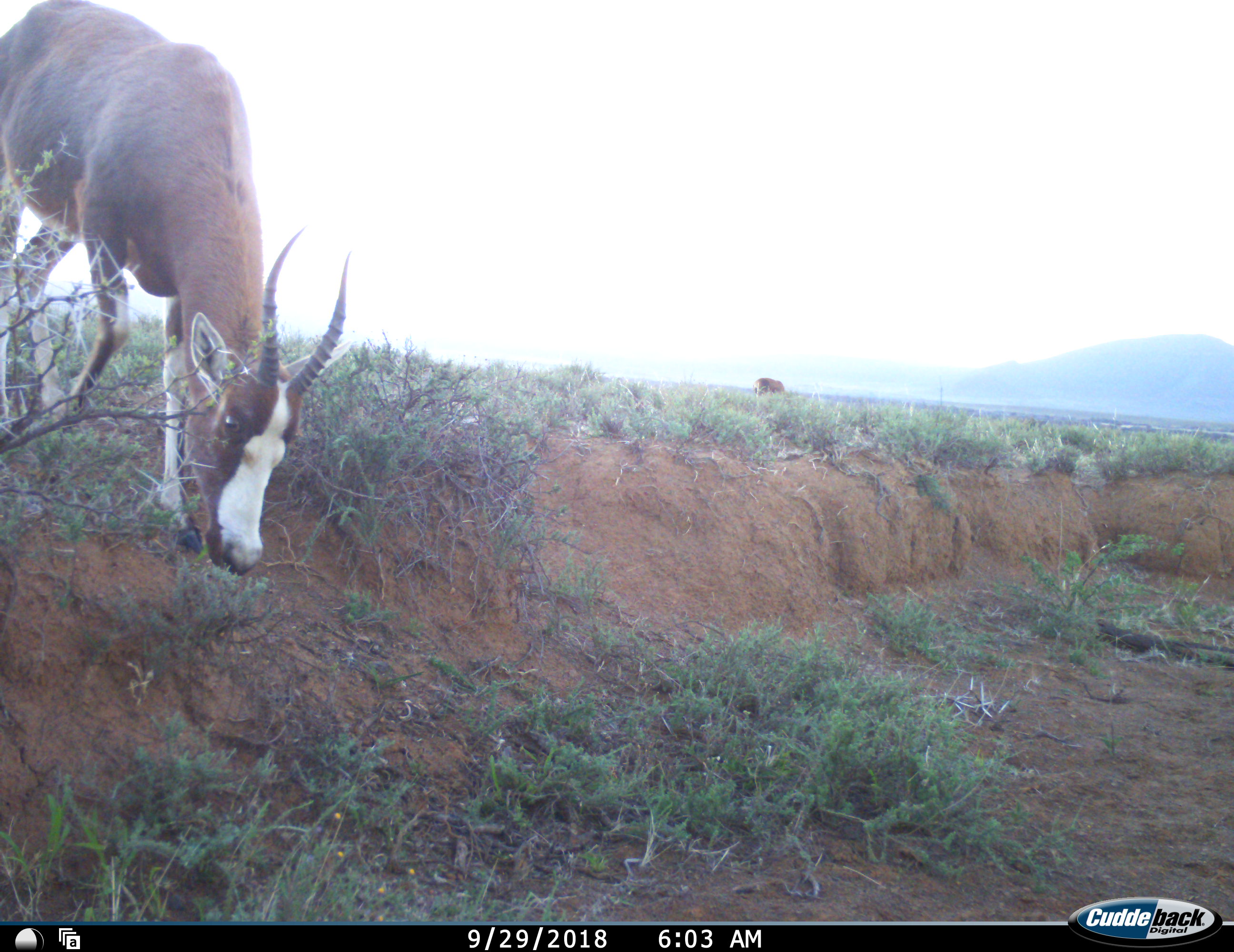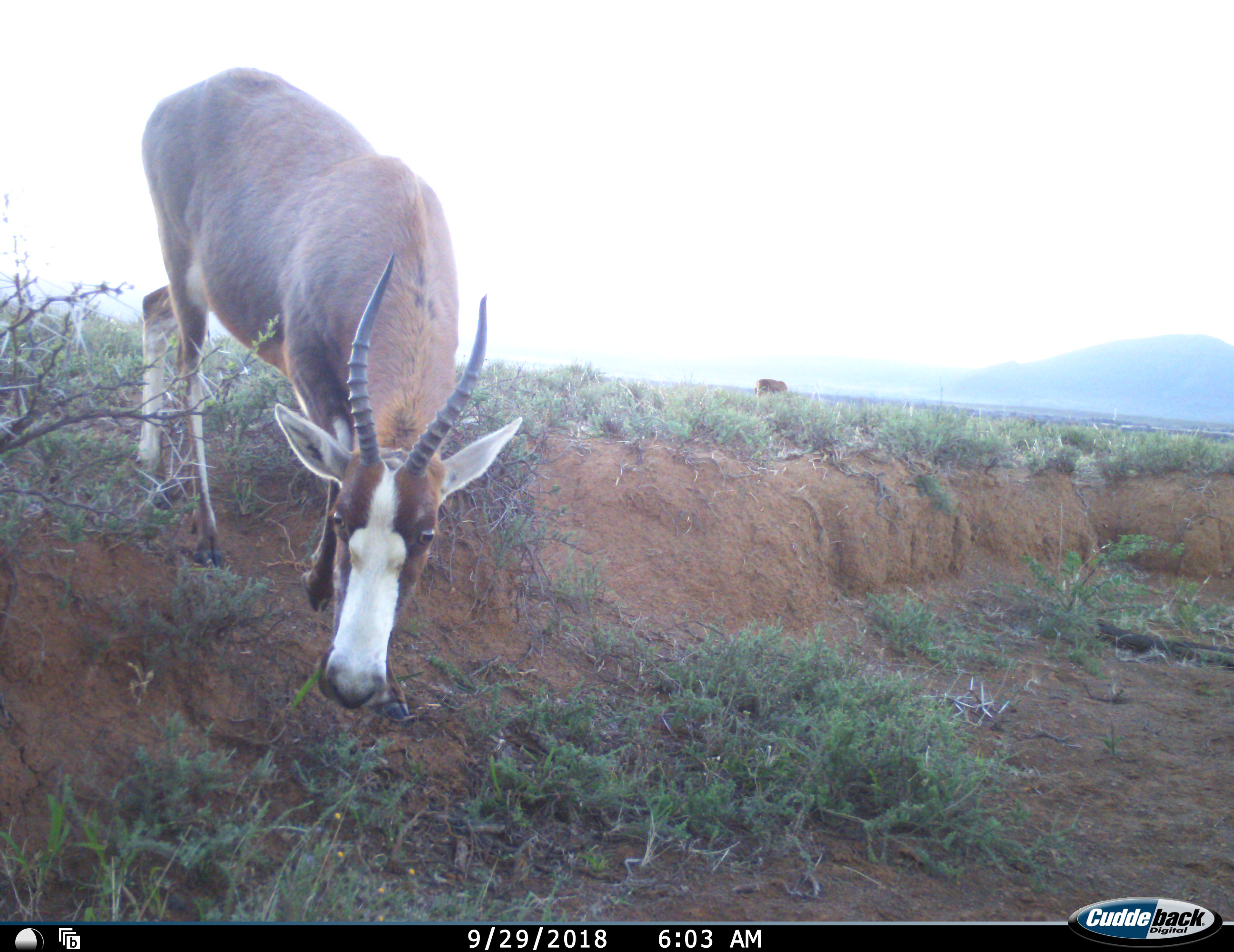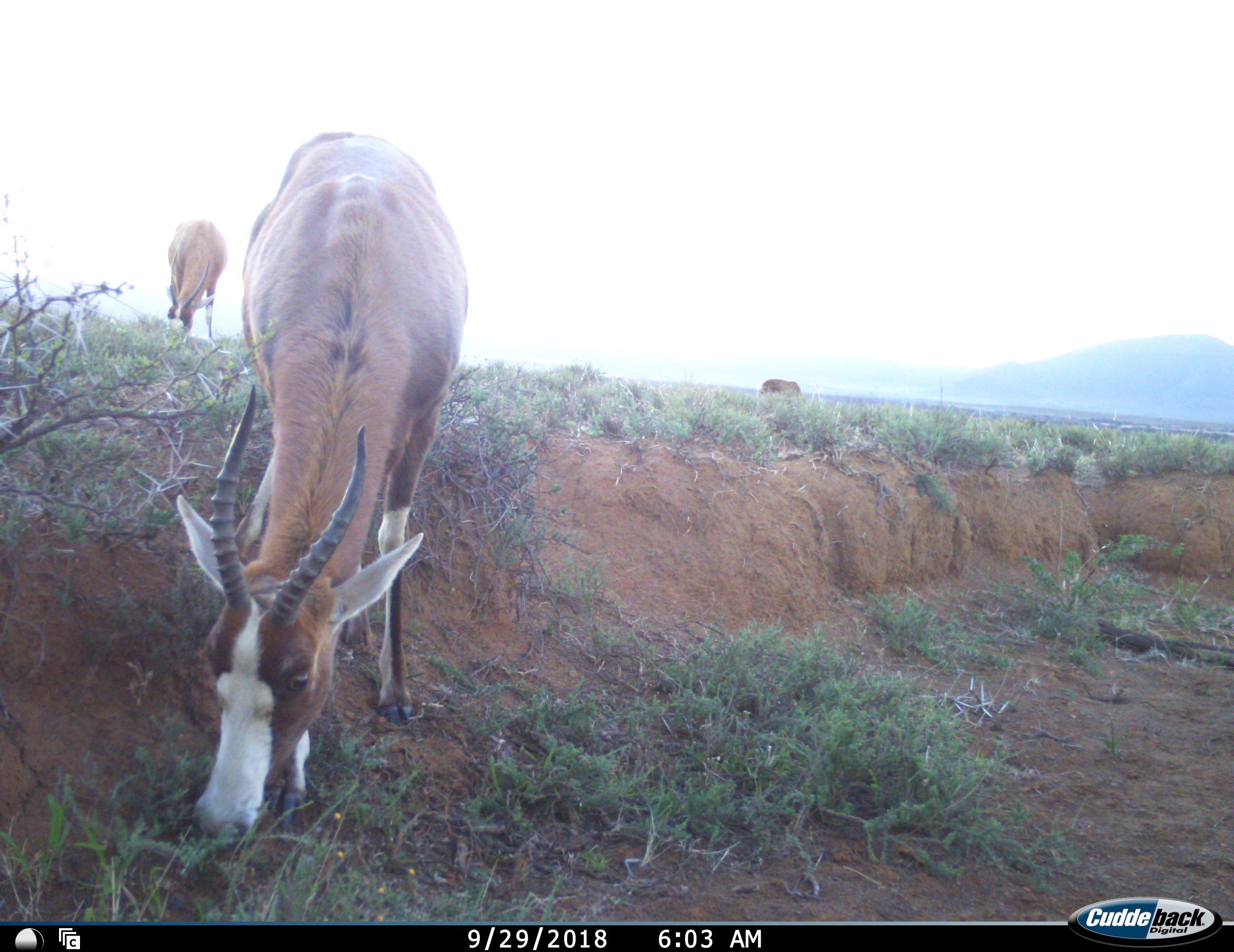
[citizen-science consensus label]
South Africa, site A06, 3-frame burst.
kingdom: Animalia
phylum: Chordata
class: Mammalia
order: Artiodactyla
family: Bovidae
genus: Damaliscus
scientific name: Damaliscus pygargus phillipsi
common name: blesbok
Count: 3.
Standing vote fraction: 30%.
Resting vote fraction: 0%.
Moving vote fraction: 70%.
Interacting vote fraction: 0%.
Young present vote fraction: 0%.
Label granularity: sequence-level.